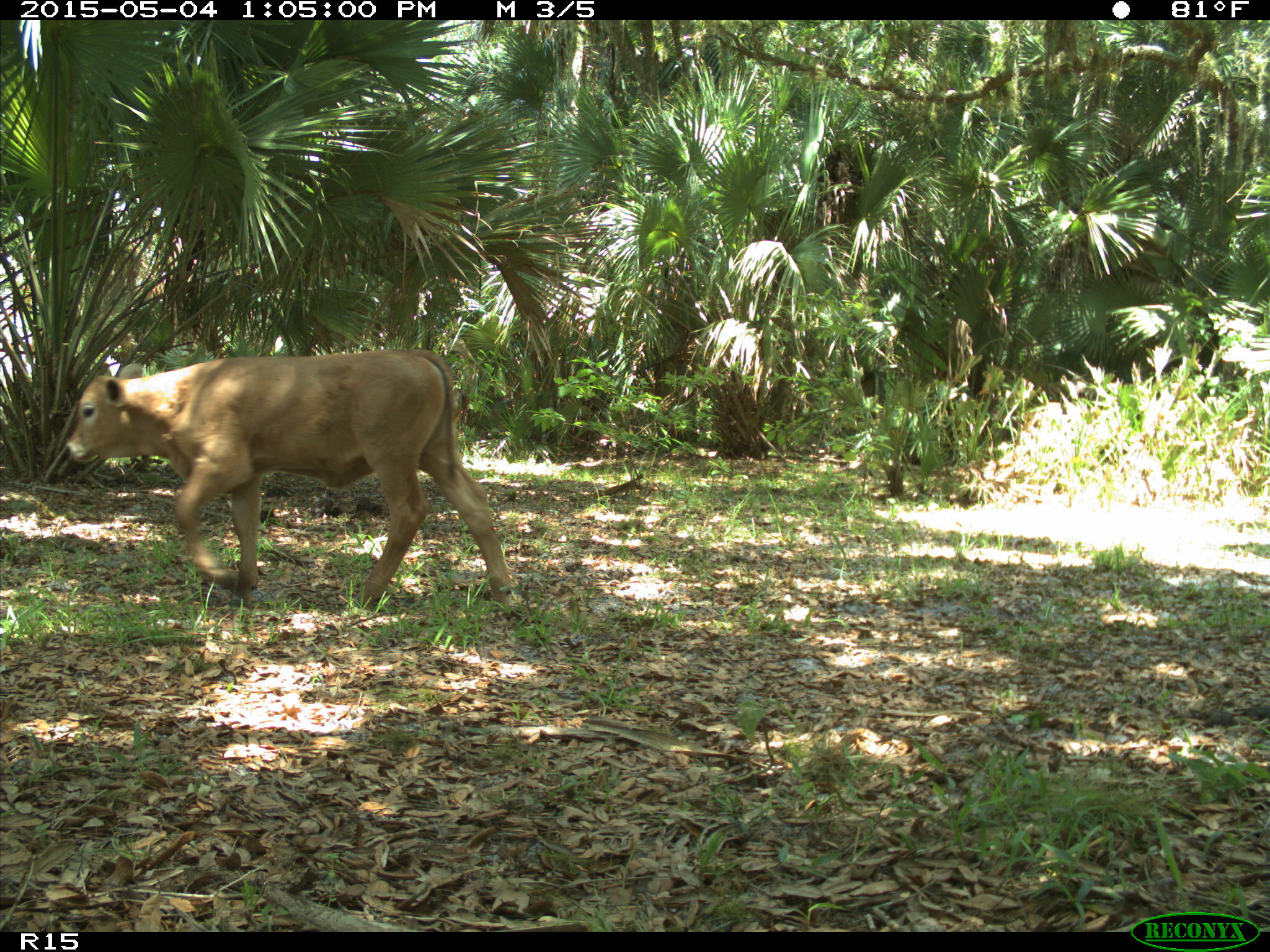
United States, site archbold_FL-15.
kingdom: Animalia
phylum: Chordata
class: Mammalia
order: Artiodactyla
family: Bovidae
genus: Bos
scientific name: Bos taurus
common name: domestic cow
Bos taurus (domestic cow).